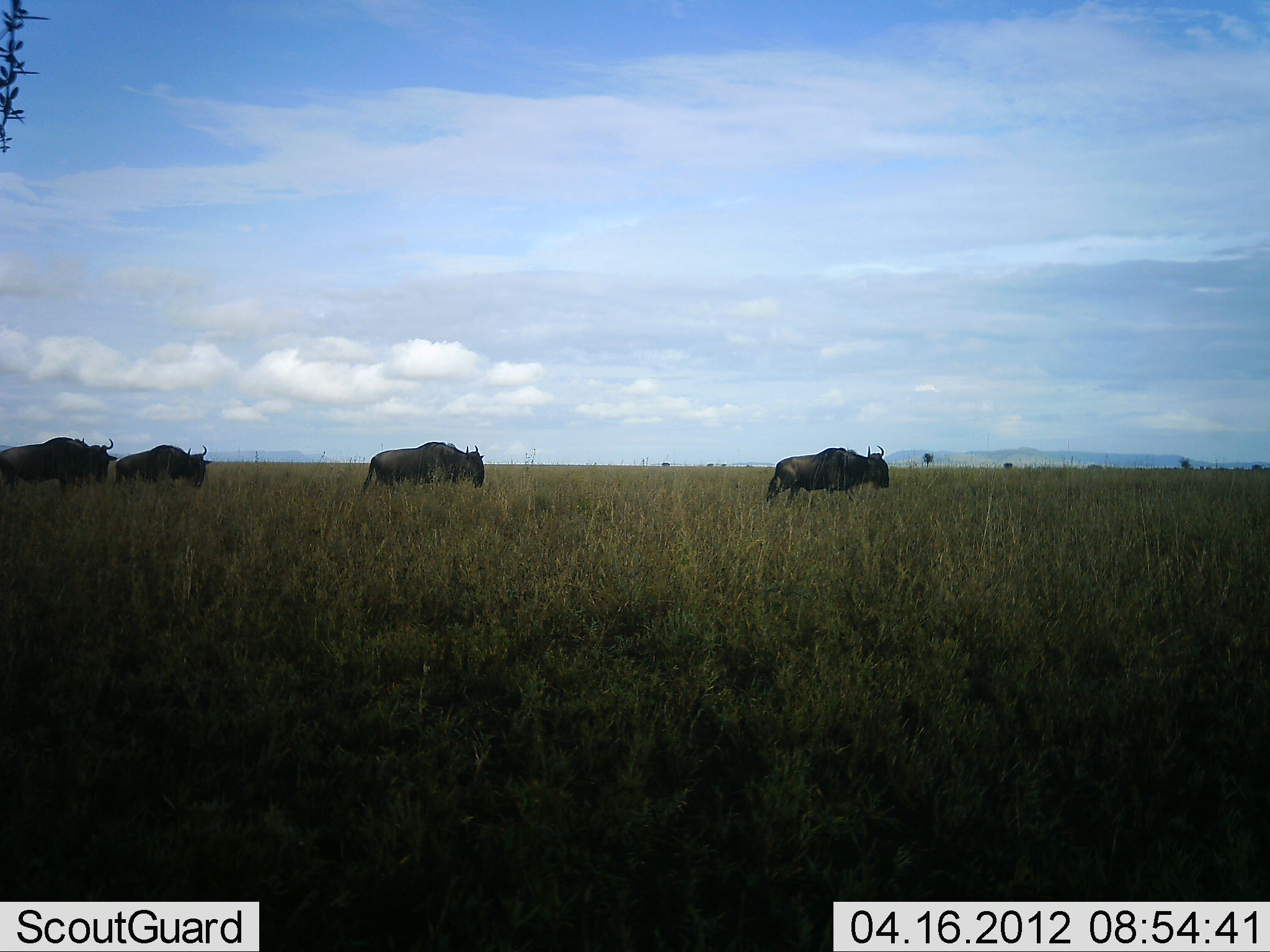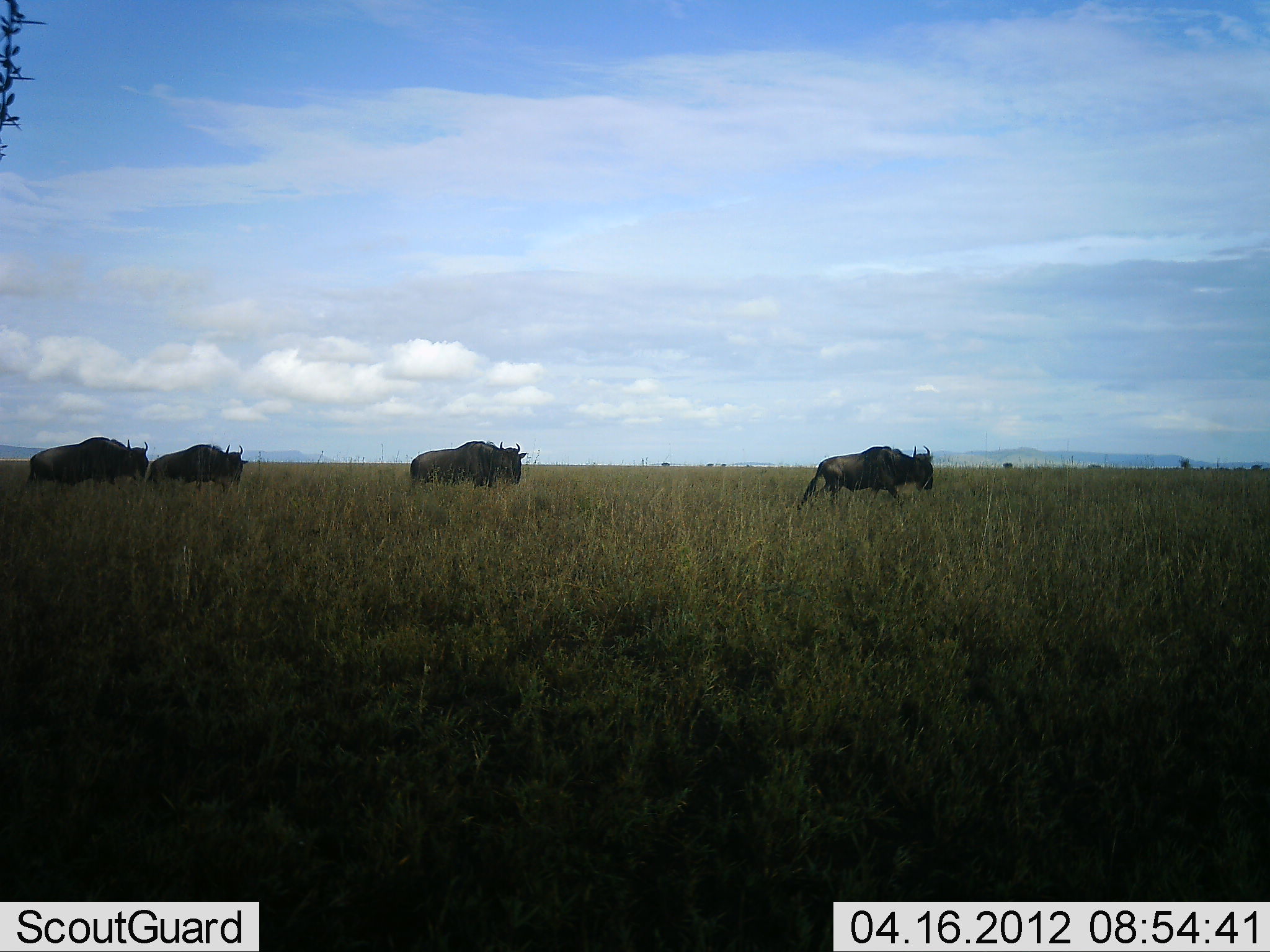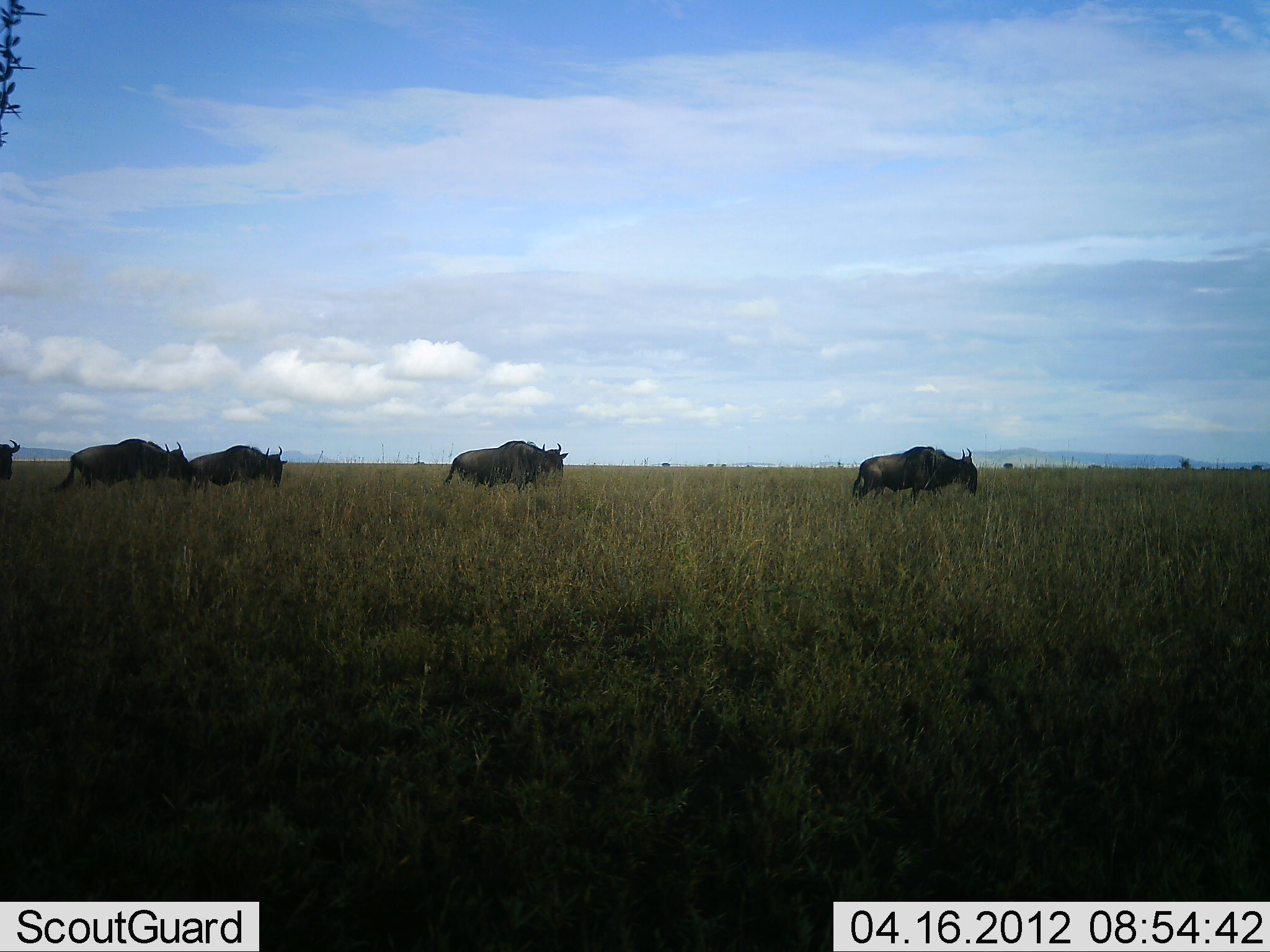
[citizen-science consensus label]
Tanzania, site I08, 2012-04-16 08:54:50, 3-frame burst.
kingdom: Animalia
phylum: Chordata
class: Mammalia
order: Artiodactyla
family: Bovidae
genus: Connochaetes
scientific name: Connochaetes taurinus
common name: blue wildebeest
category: wildebeest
Wildebeest (blue wildebeest) (Connochaetes taurinus), count 4. Behavior (volunteer vote fractions): standing 8%, resting 0%, moving 92%, interacting 0%. Young present (vote fraction): 0%. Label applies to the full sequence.